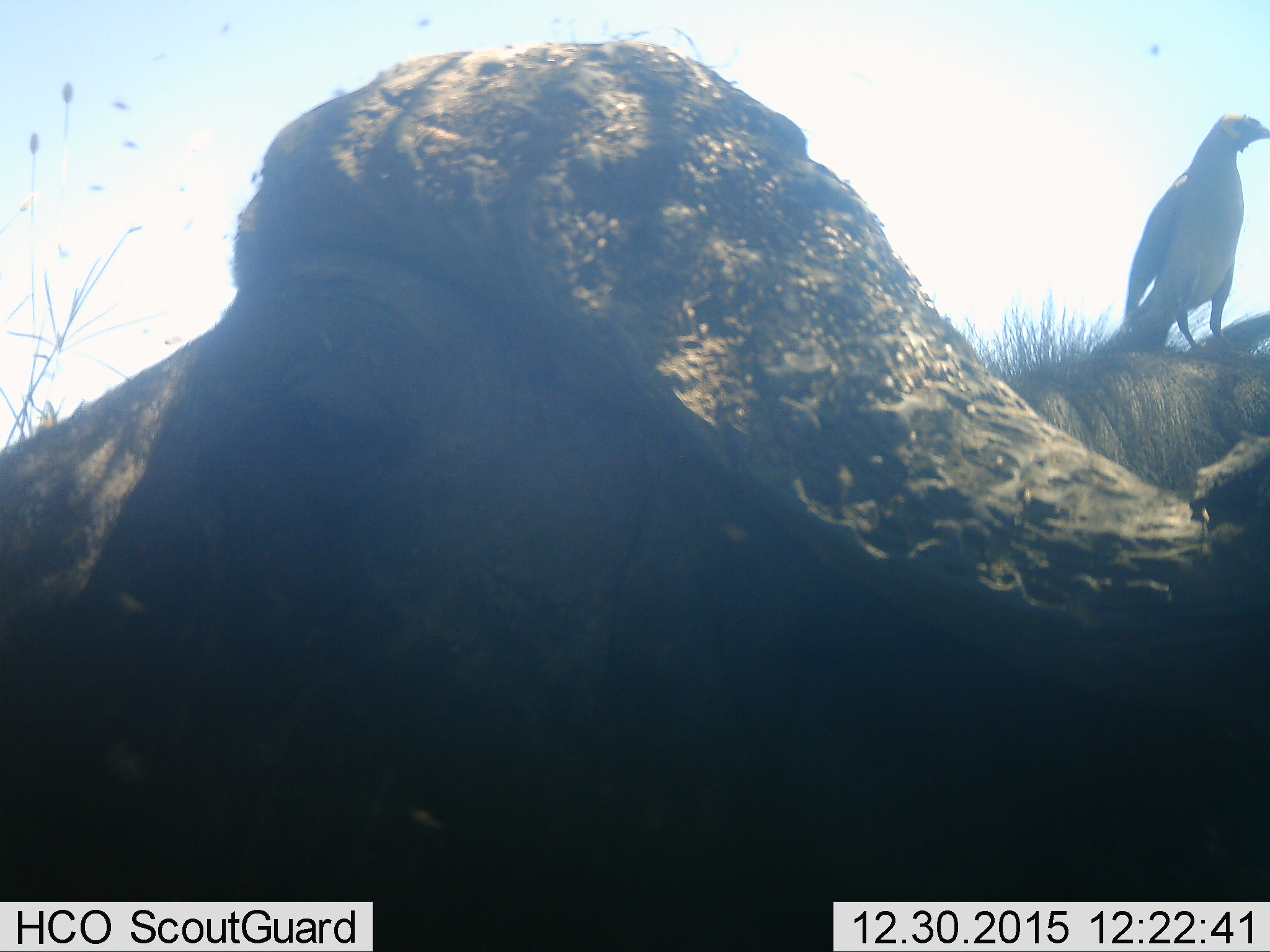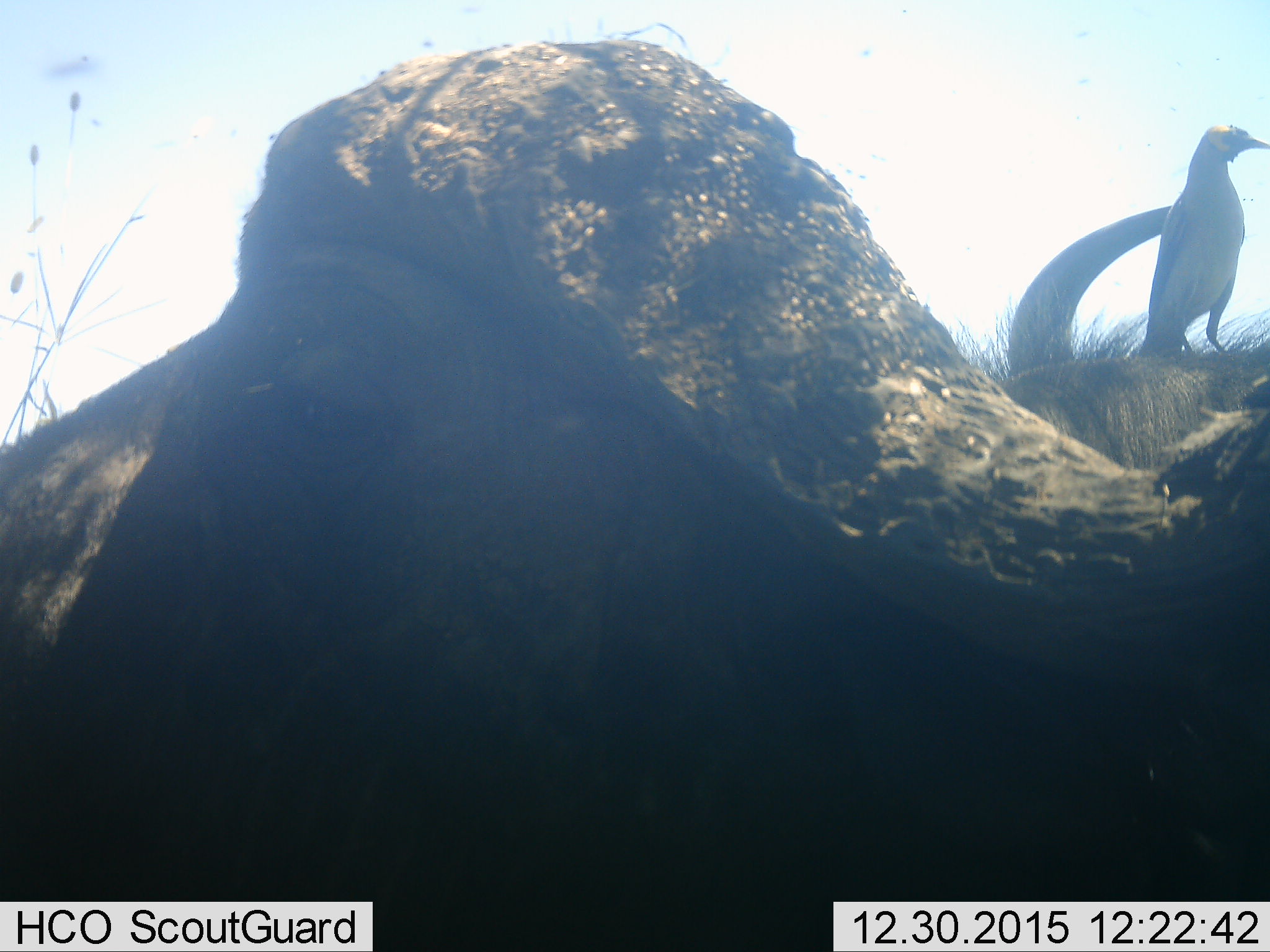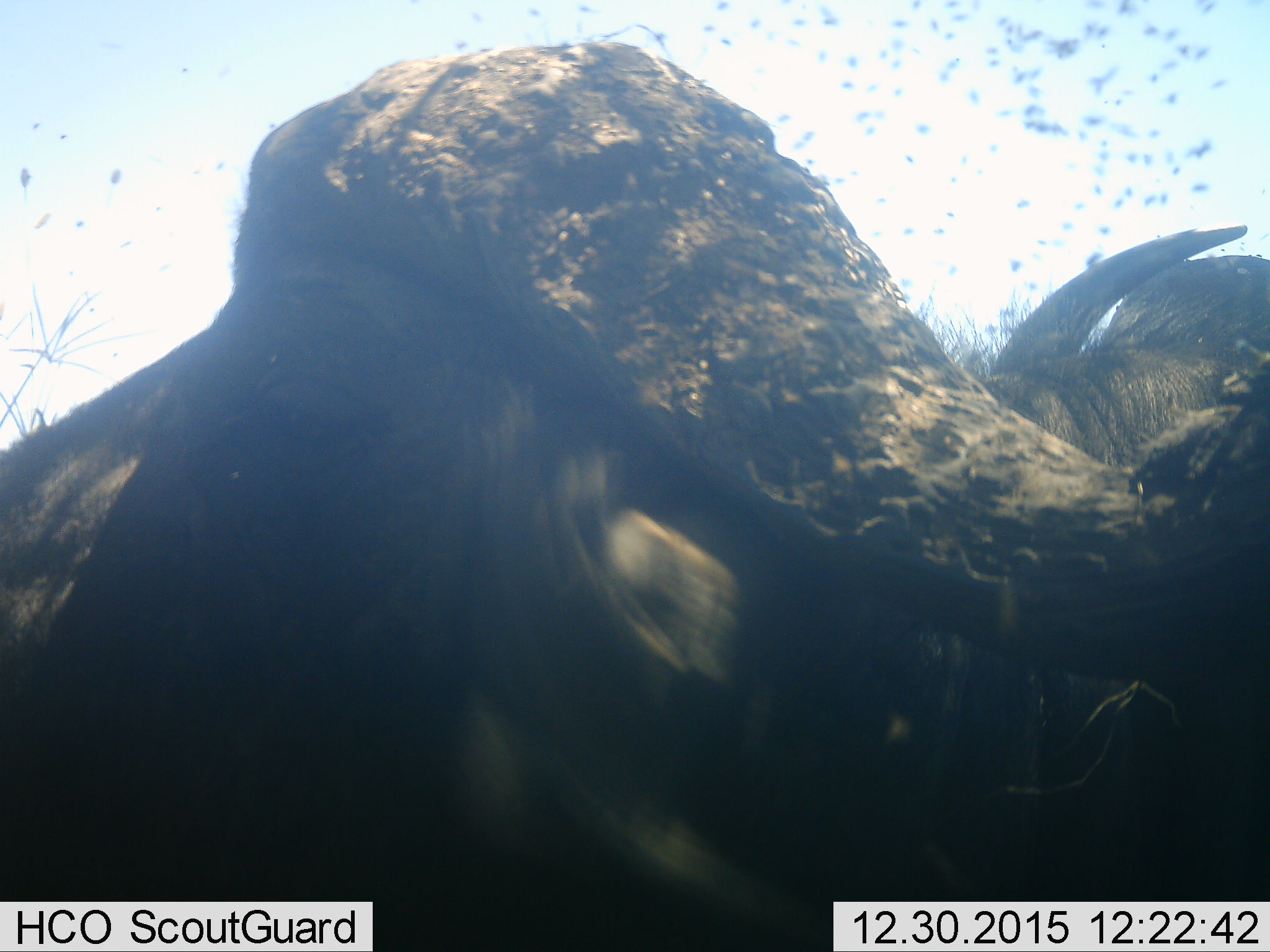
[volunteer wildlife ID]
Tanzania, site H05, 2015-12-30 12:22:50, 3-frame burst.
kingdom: Animalia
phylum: Chordata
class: Aves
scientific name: Aves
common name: bird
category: otherbird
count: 1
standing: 62%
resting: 12%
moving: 25%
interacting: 0%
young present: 0%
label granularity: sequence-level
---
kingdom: Animalia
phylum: Chordata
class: Mammalia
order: Artiodactyla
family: Bovidae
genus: Syncerus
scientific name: Syncerus caffer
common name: cape buffalo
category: buffalo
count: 2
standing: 71%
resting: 14%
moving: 29%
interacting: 14%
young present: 0%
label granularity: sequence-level